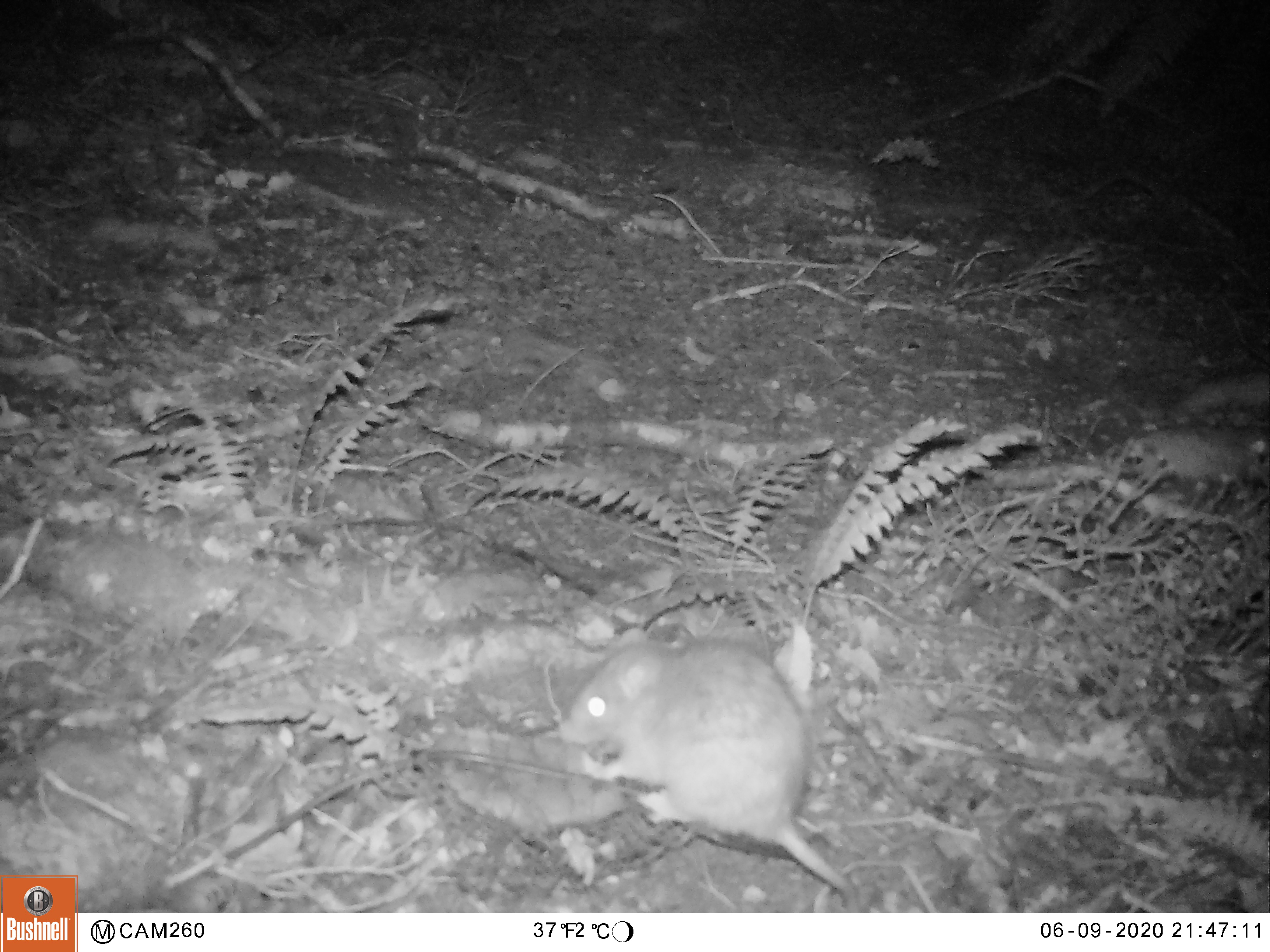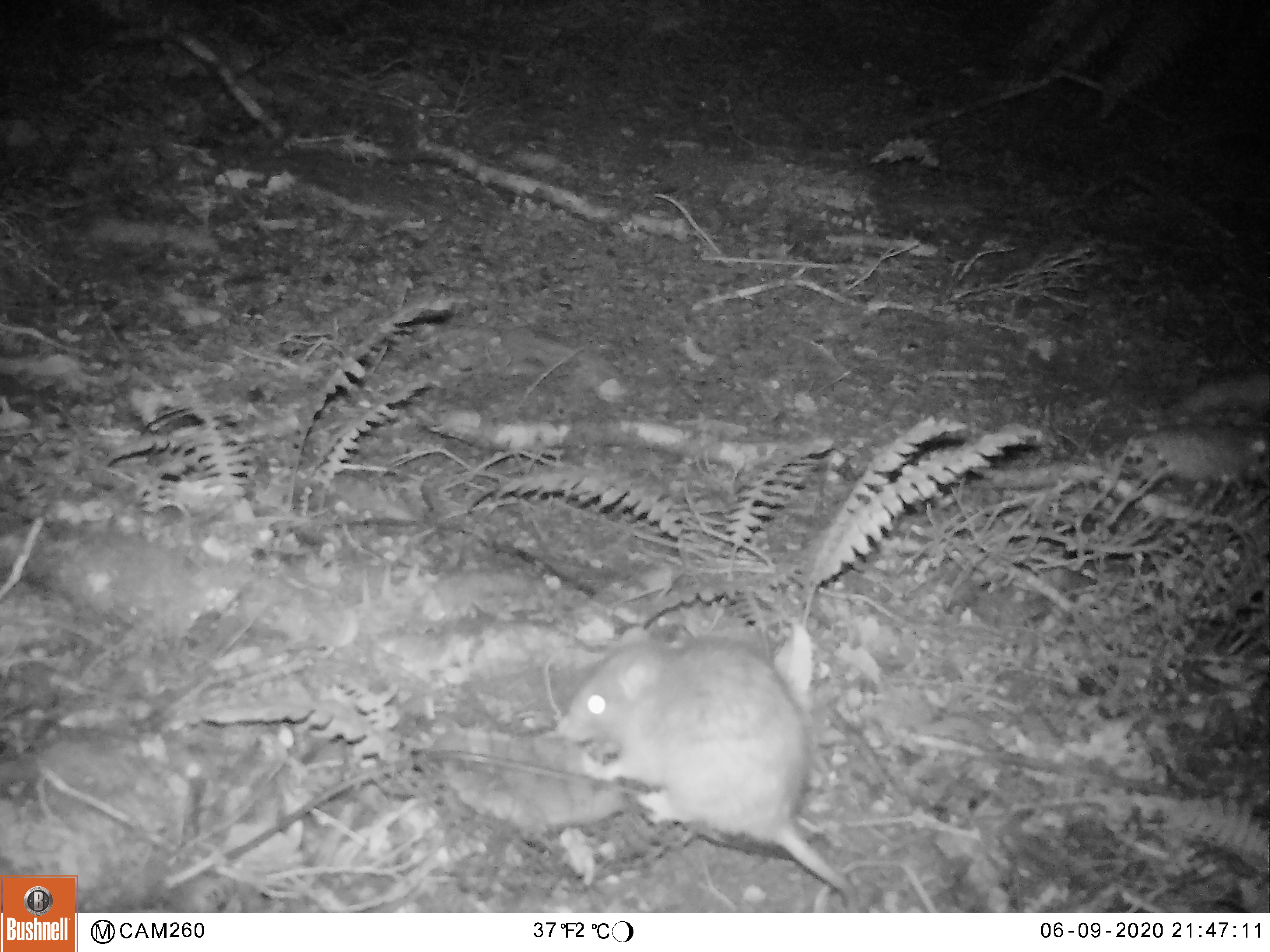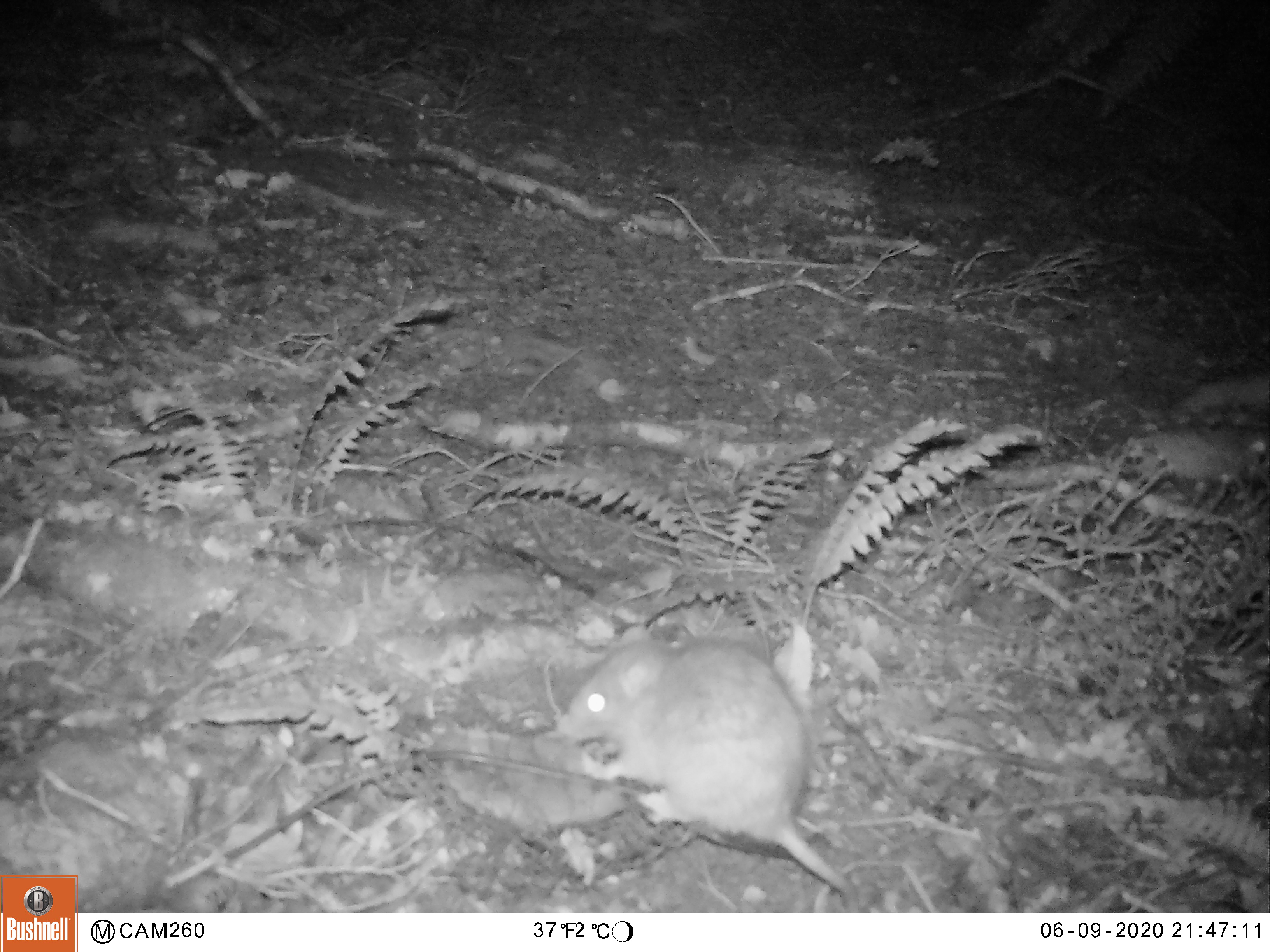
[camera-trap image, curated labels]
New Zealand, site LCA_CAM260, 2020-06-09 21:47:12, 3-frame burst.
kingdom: Animalia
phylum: Chordata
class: Mammalia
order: Rodentia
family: Muridae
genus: Rattus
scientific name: Rattus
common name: rat